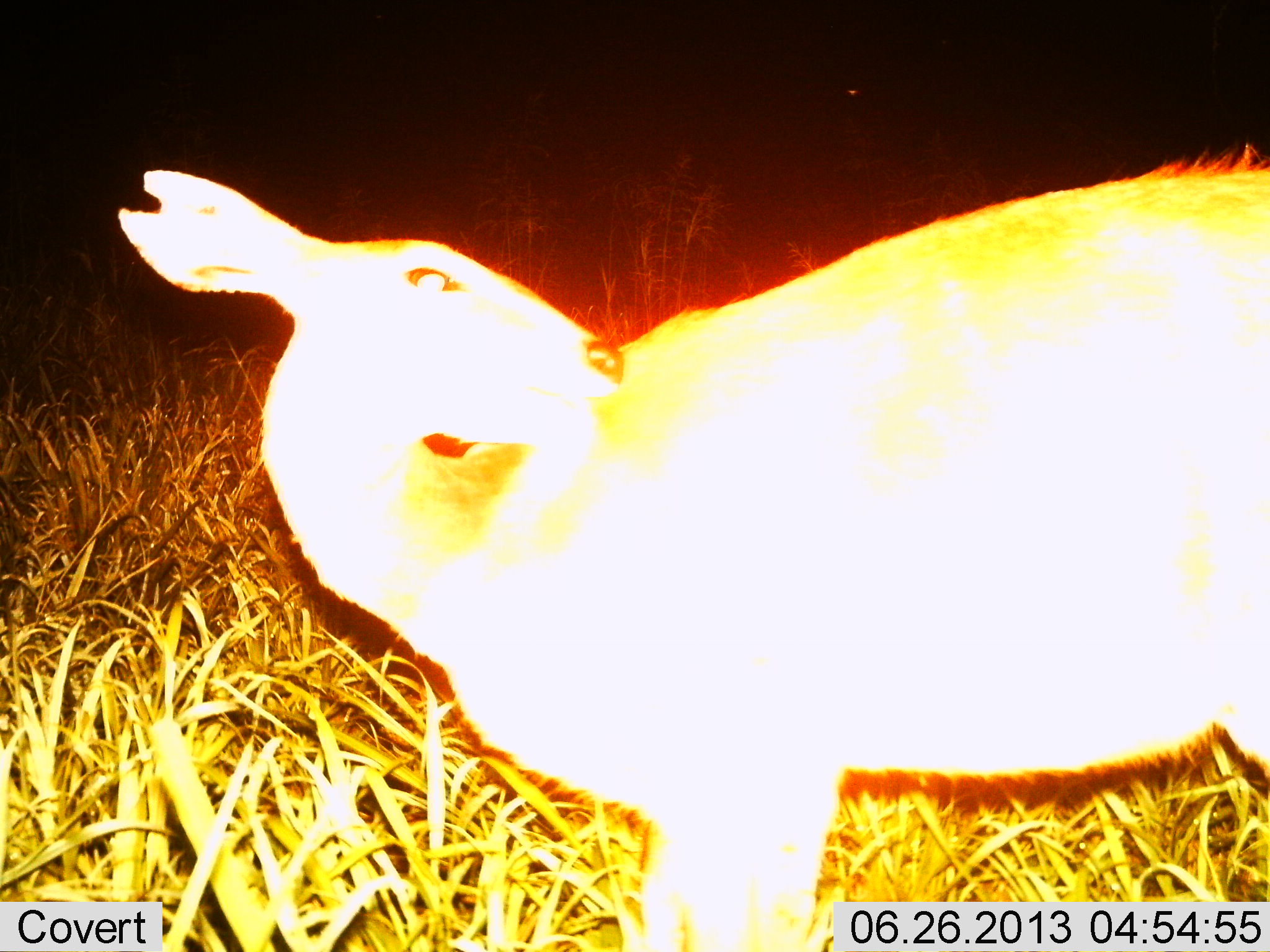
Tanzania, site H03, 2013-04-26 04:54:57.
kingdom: Animalia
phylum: Chordata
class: Mammalia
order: Artiodactyla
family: Bovidae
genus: Redunca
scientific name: Redunca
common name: reedbuck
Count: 1.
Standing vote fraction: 92%.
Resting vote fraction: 0%.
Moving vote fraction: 0%.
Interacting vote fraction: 8%.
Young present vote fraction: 0%.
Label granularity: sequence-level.